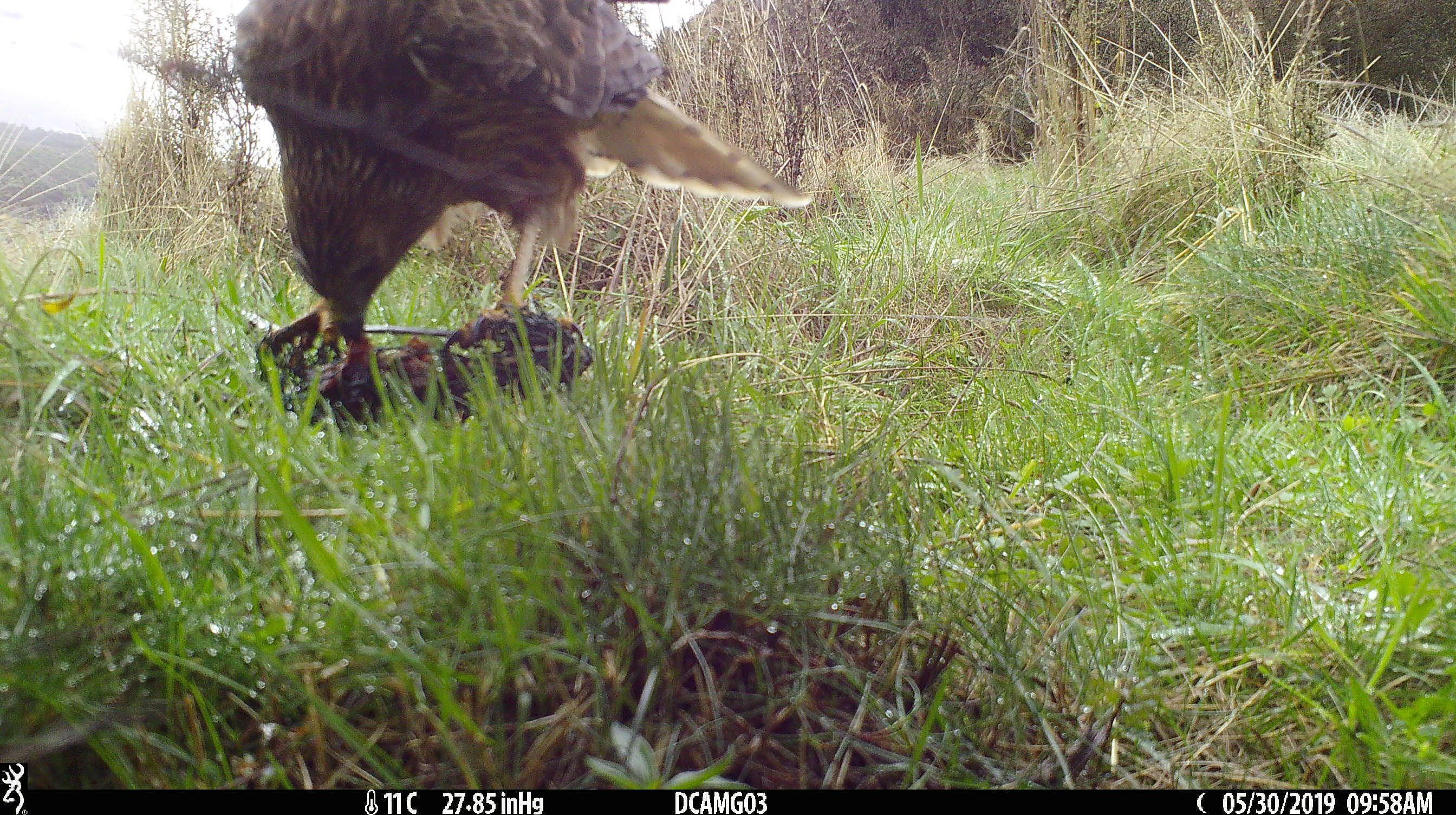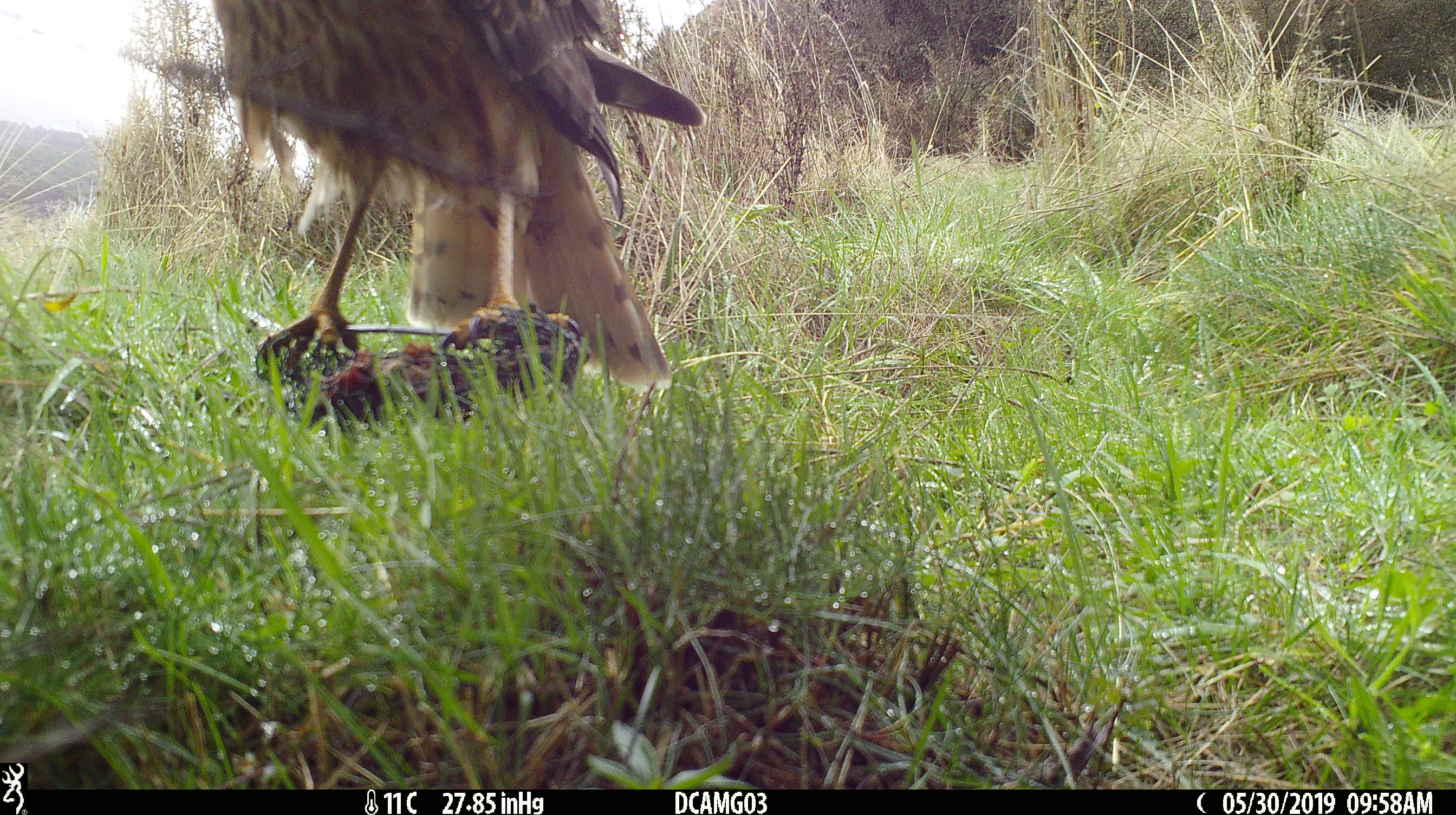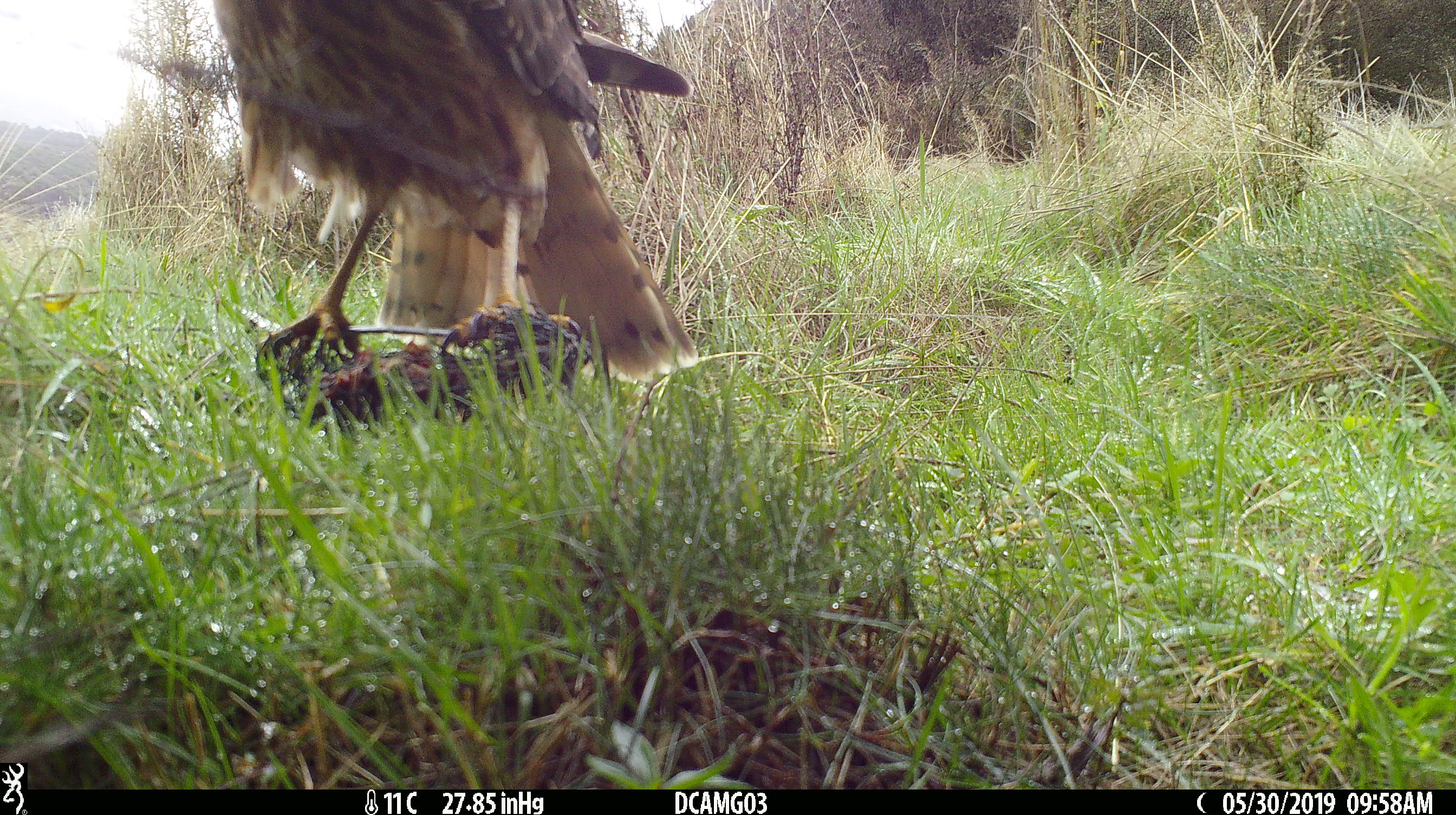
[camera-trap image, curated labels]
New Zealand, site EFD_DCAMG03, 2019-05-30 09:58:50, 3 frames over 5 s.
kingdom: Animalia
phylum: Chordata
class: Aves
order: Accipitriformes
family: Accipitridae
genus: Circus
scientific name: Circus approximans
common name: swamp harrier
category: harrier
Harrier (swamp harrier) (Circus approximans).